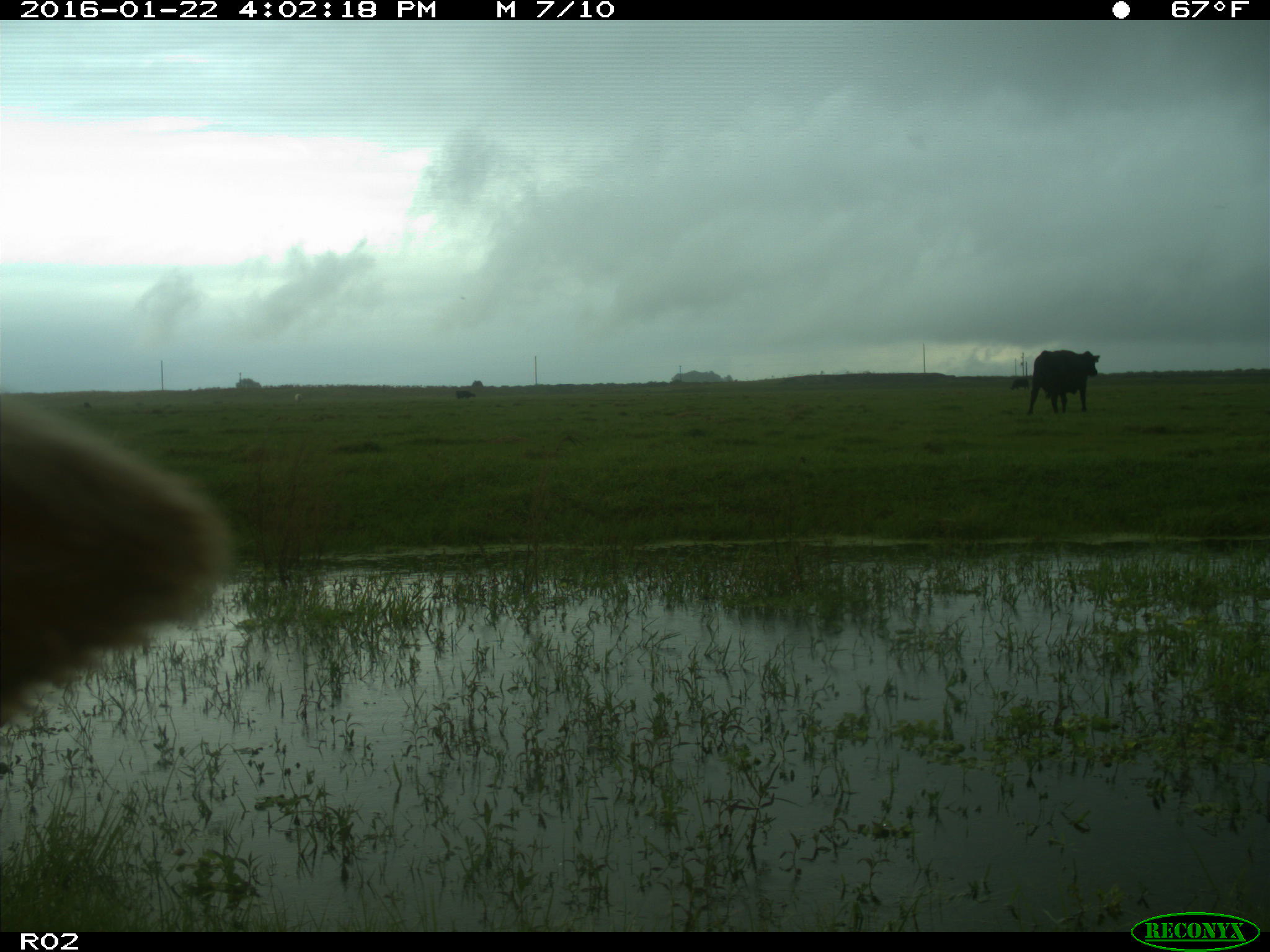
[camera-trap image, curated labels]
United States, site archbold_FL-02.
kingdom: Animalia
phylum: Chordata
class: Mammalia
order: Artiodactyla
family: Bovidae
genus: Bos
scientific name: Bos taurus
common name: domestic cow